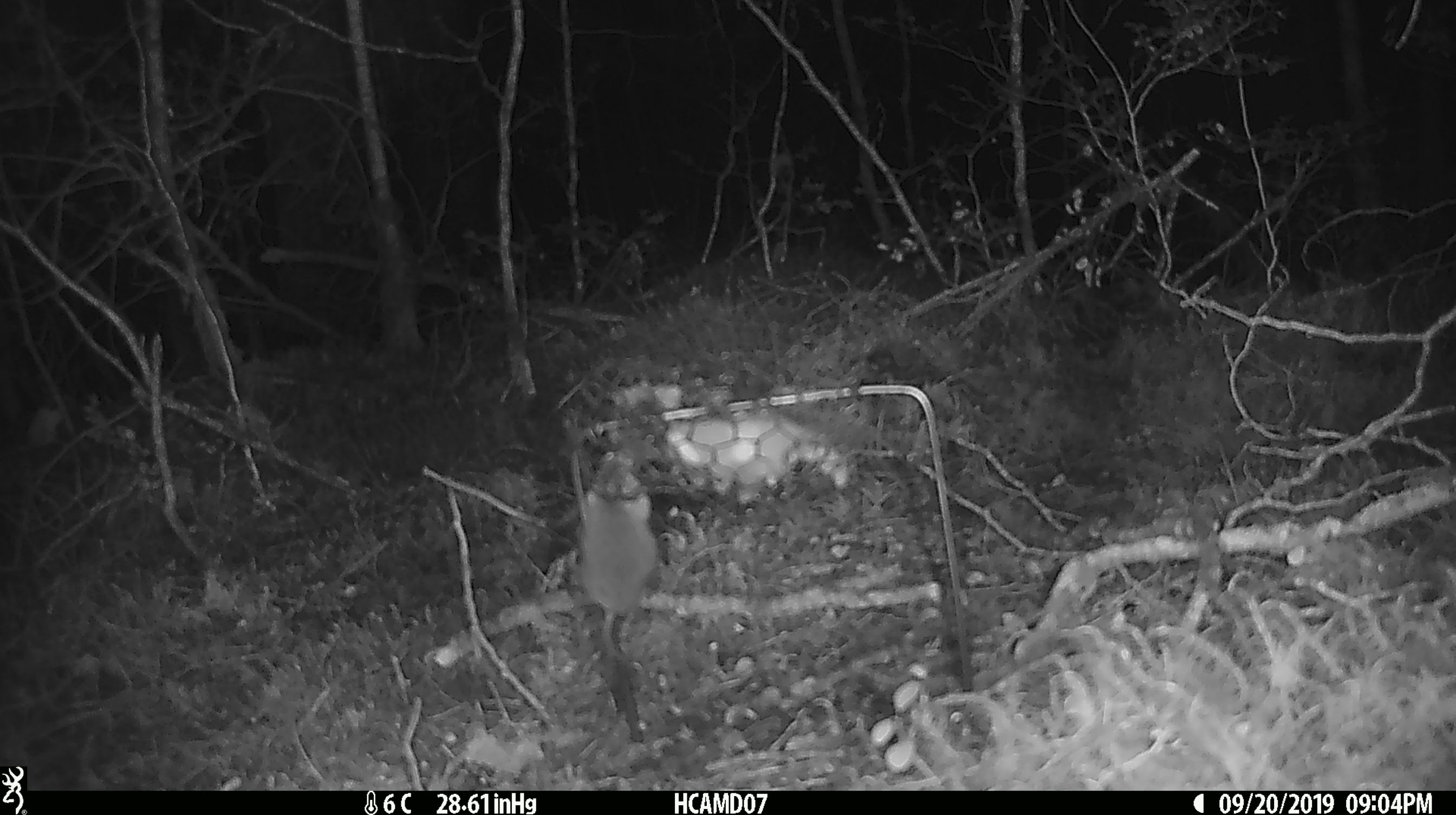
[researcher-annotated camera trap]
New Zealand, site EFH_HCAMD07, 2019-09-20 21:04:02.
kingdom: Animalia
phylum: Chordata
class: Mammalia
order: Rodentia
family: Muridae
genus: Mus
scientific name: Mus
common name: mouse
Mouse (Mus).